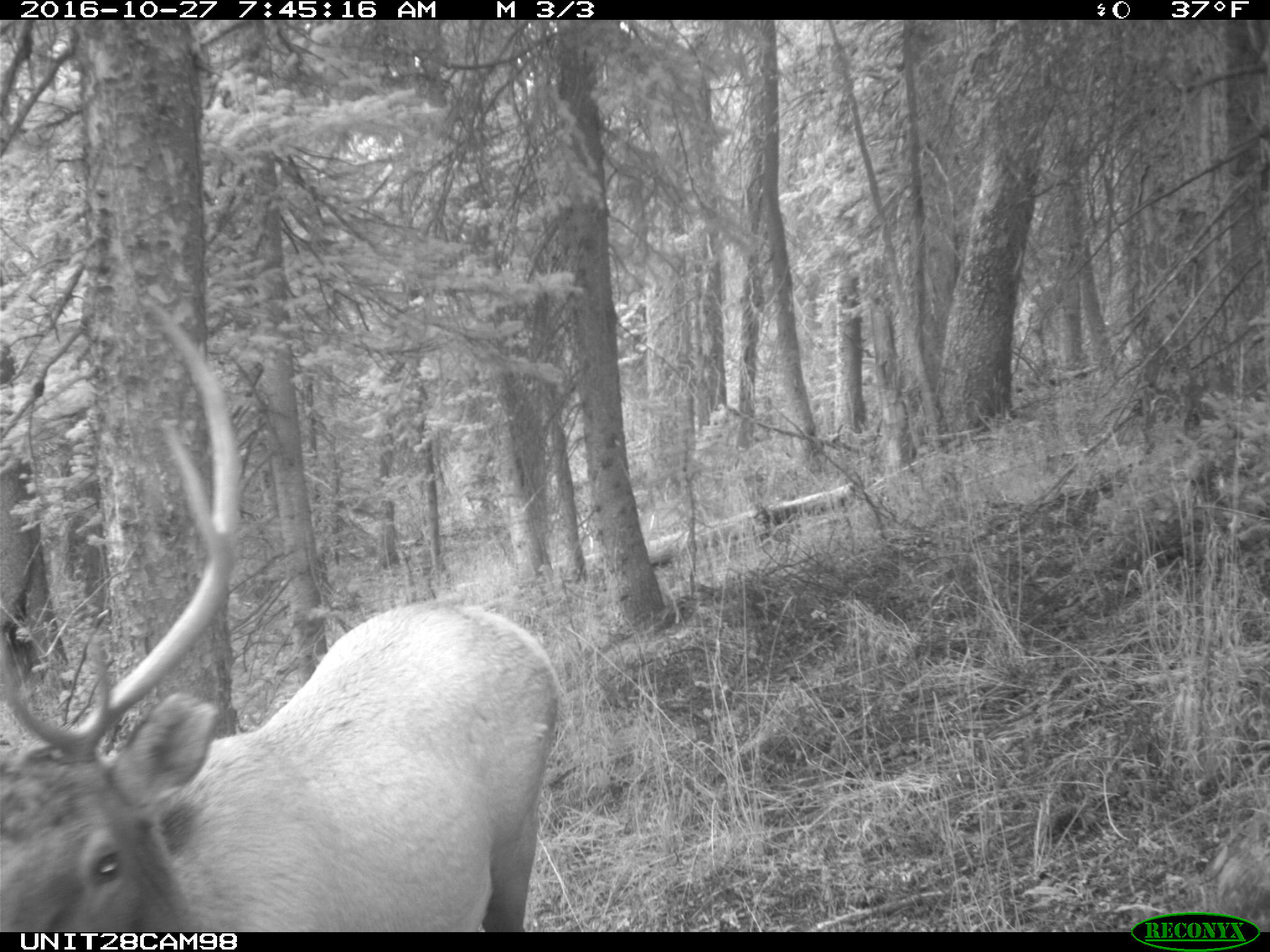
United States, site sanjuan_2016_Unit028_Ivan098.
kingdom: Animalia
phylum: Chordata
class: Mammalia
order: Artiodactyla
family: Cervidae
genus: Cervus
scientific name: Cervus elaphus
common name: red deer